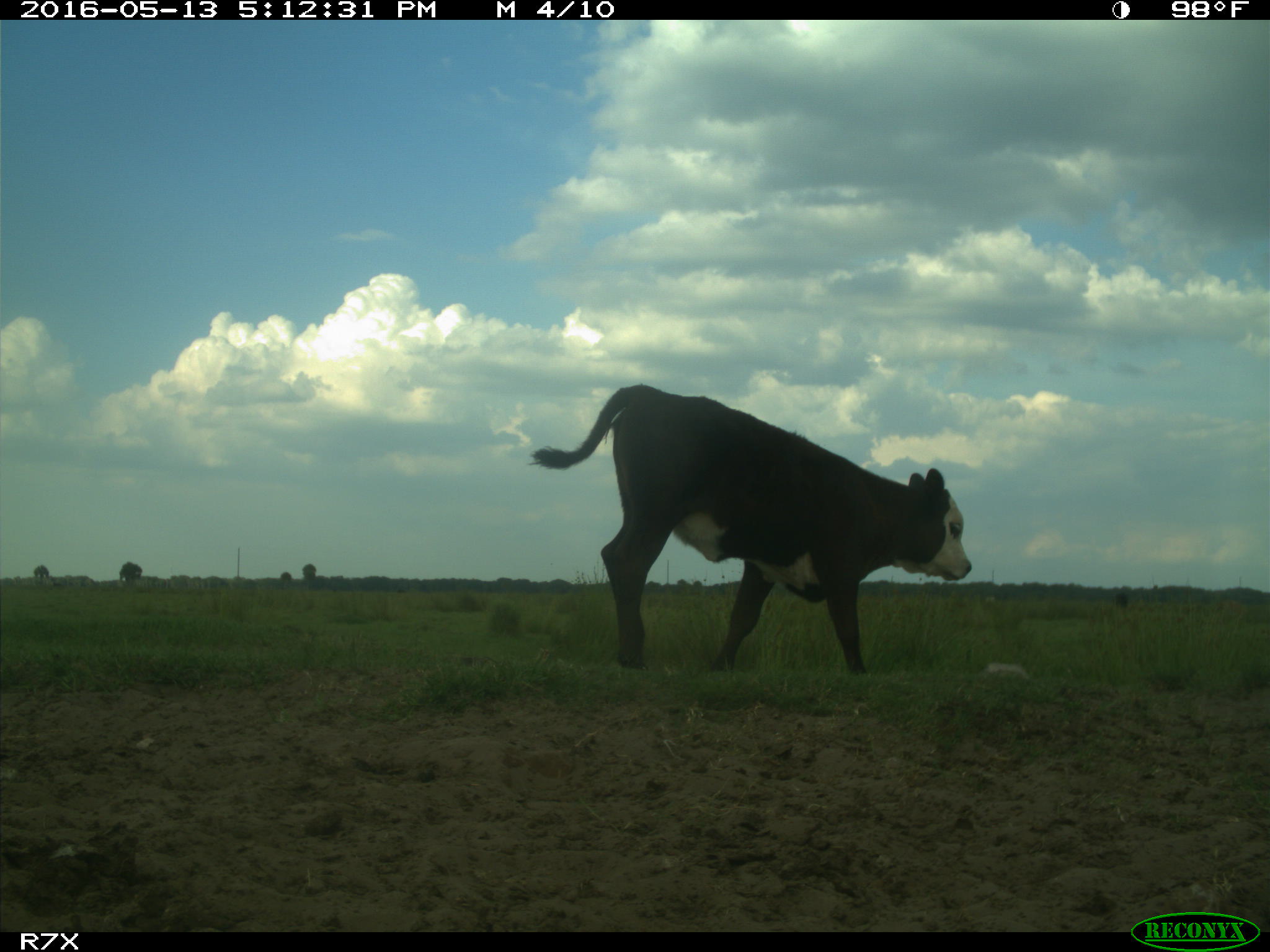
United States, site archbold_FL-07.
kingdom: Animalia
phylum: Chordata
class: Mammalia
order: Artiodactyla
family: Bovidae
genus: Bos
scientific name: Bos taurus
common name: domestic cow